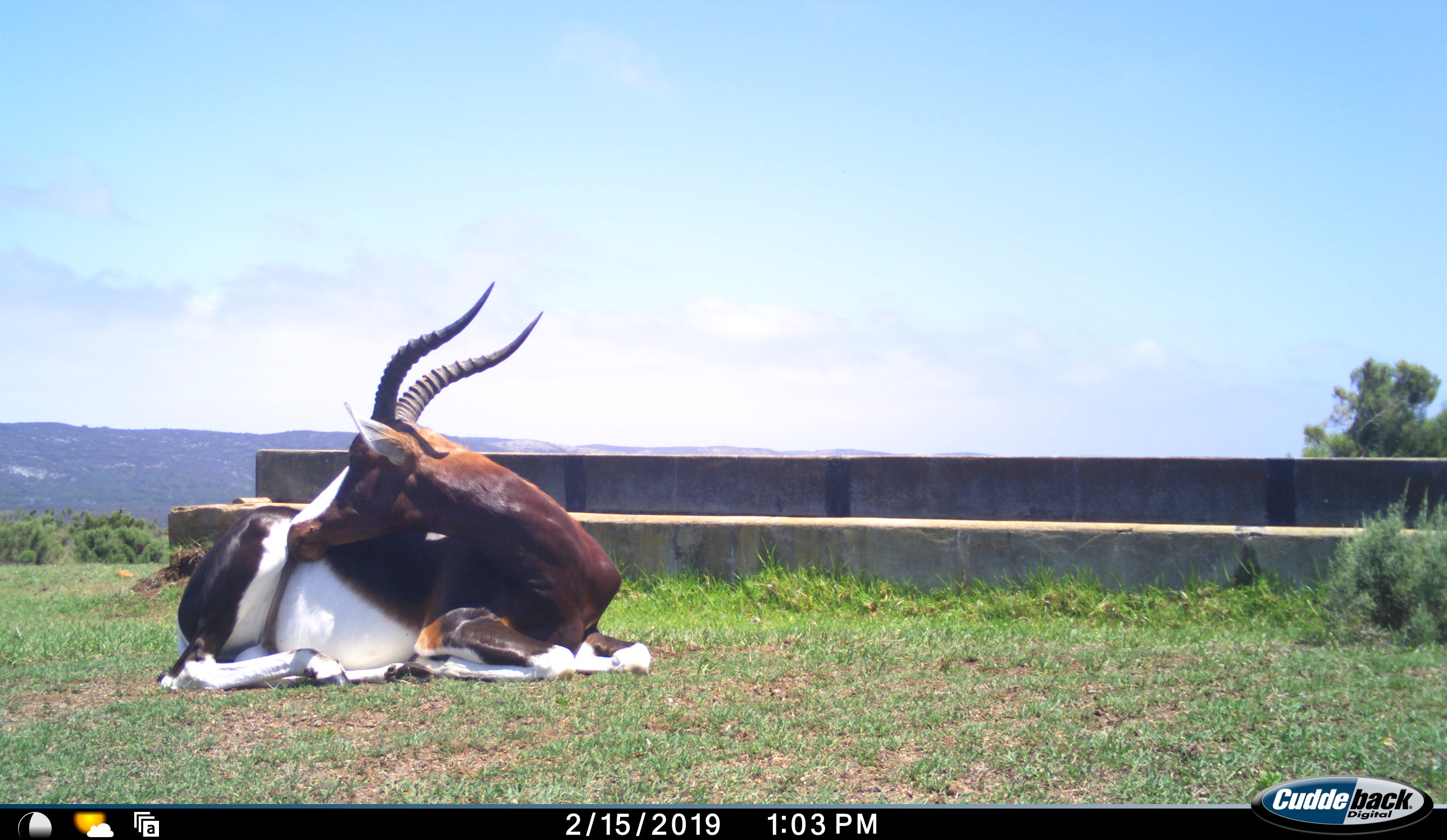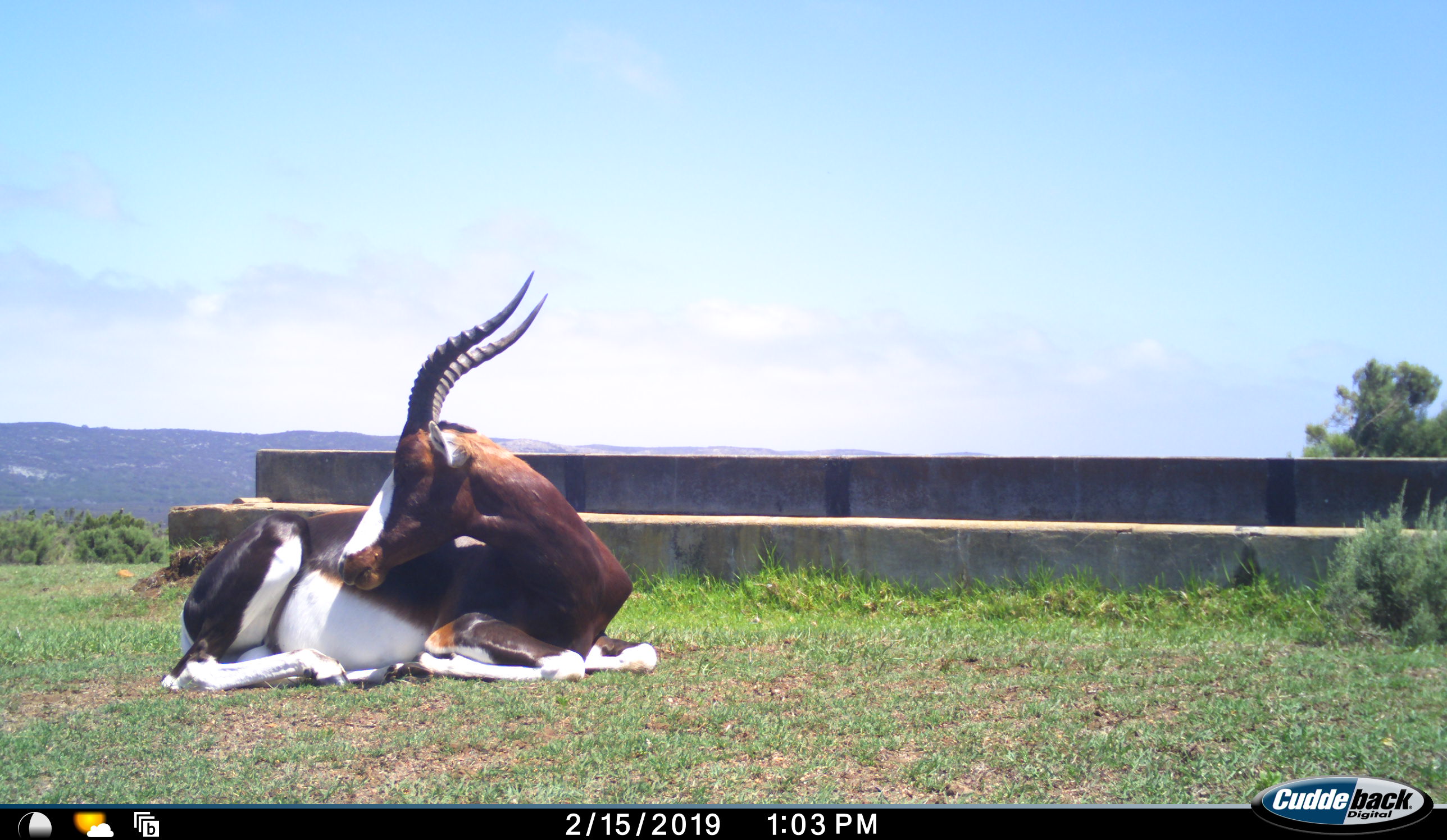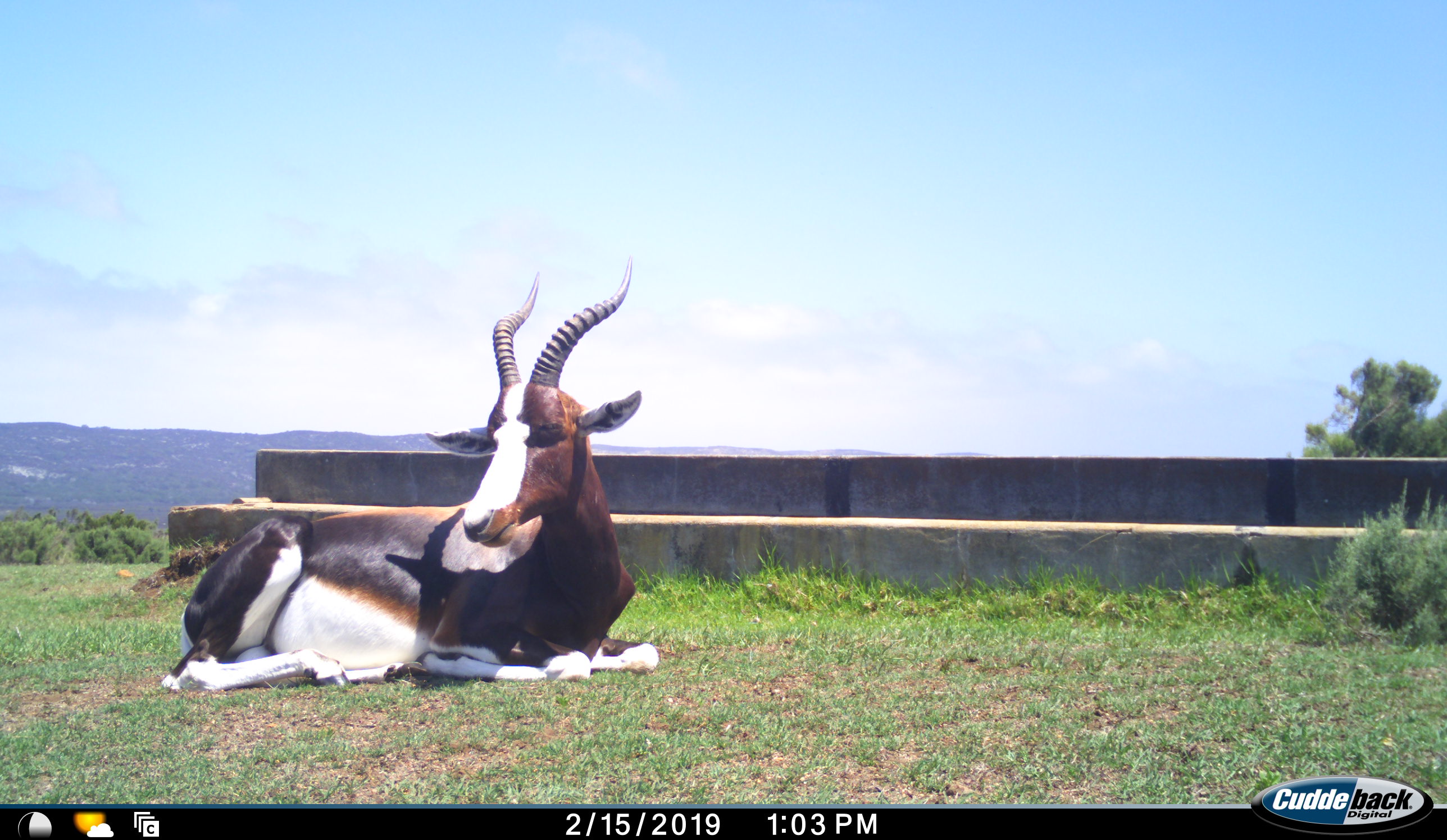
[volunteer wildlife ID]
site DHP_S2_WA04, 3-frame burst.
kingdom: Animalia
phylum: Chordata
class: Mammalia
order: Artiodactyla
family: Bovidae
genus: Damaliscus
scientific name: Damaliscus pygargus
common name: bontebok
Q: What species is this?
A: Bontebok (Damaliscus pygargus).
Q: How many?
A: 1.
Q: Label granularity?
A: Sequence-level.